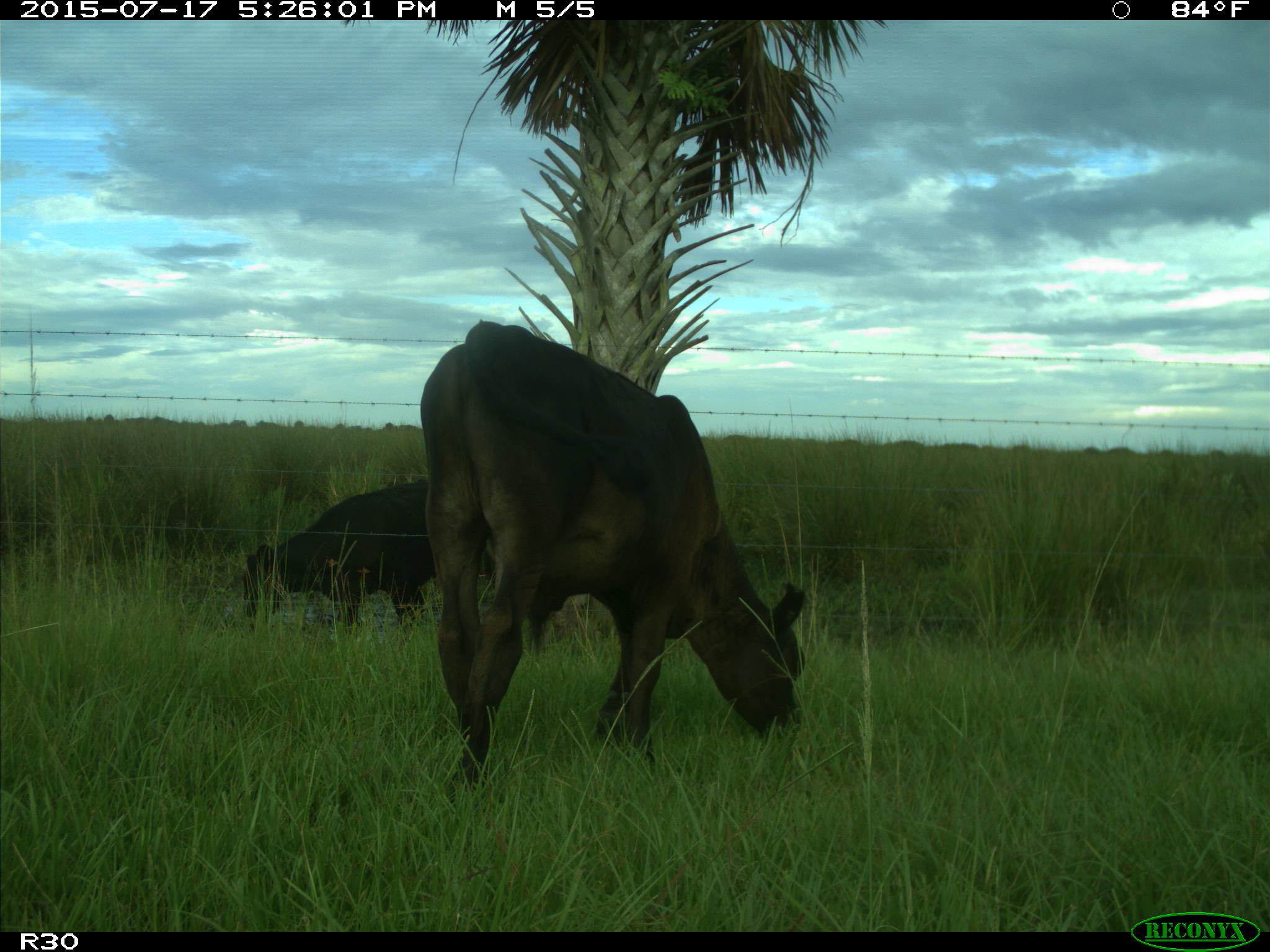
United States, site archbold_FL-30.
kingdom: Animalia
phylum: Chordata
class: Mammalia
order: Artiodactyla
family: Bovidae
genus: Bos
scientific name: Bos taurus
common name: domestic cow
Bos taurus (domestic cow).